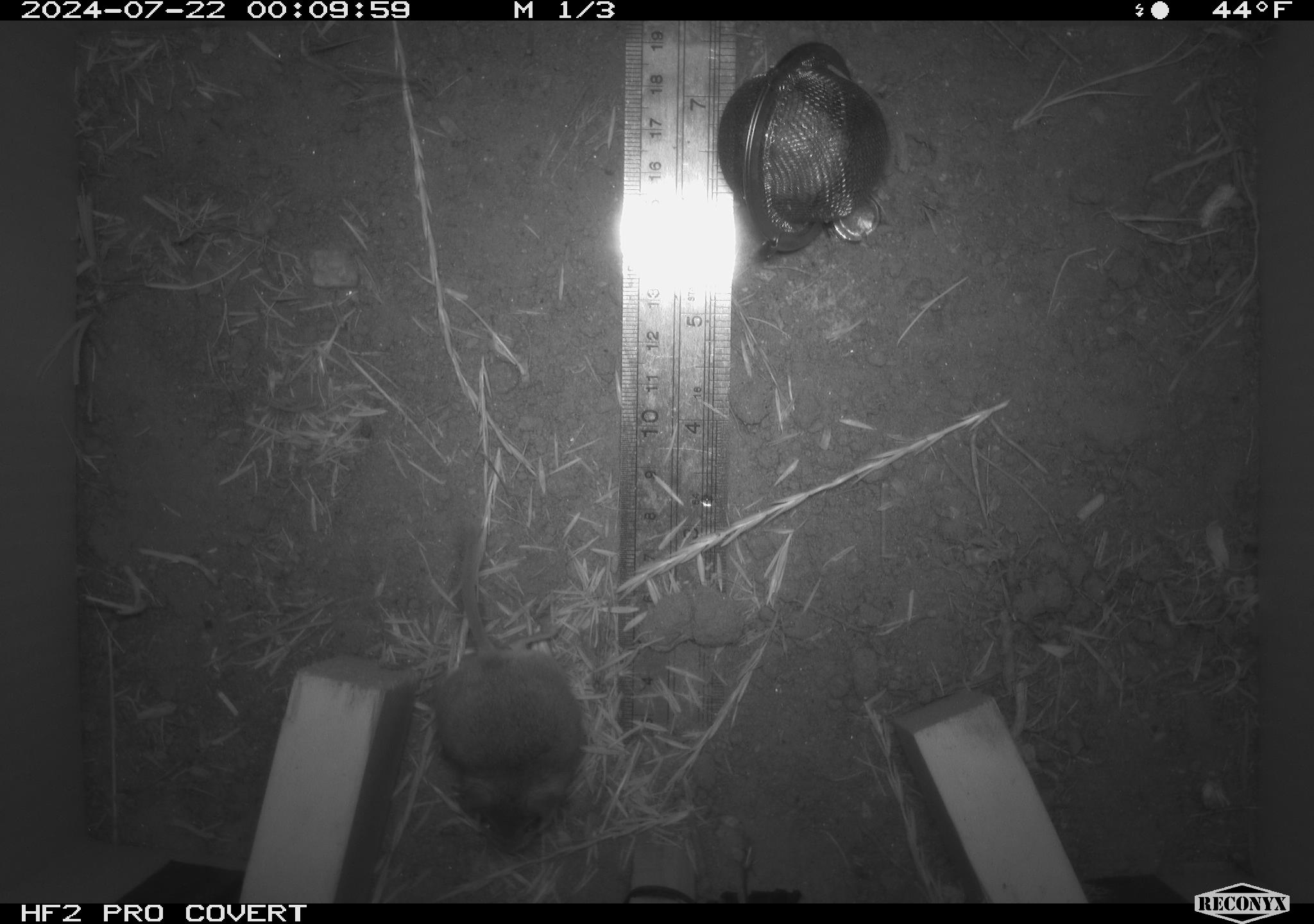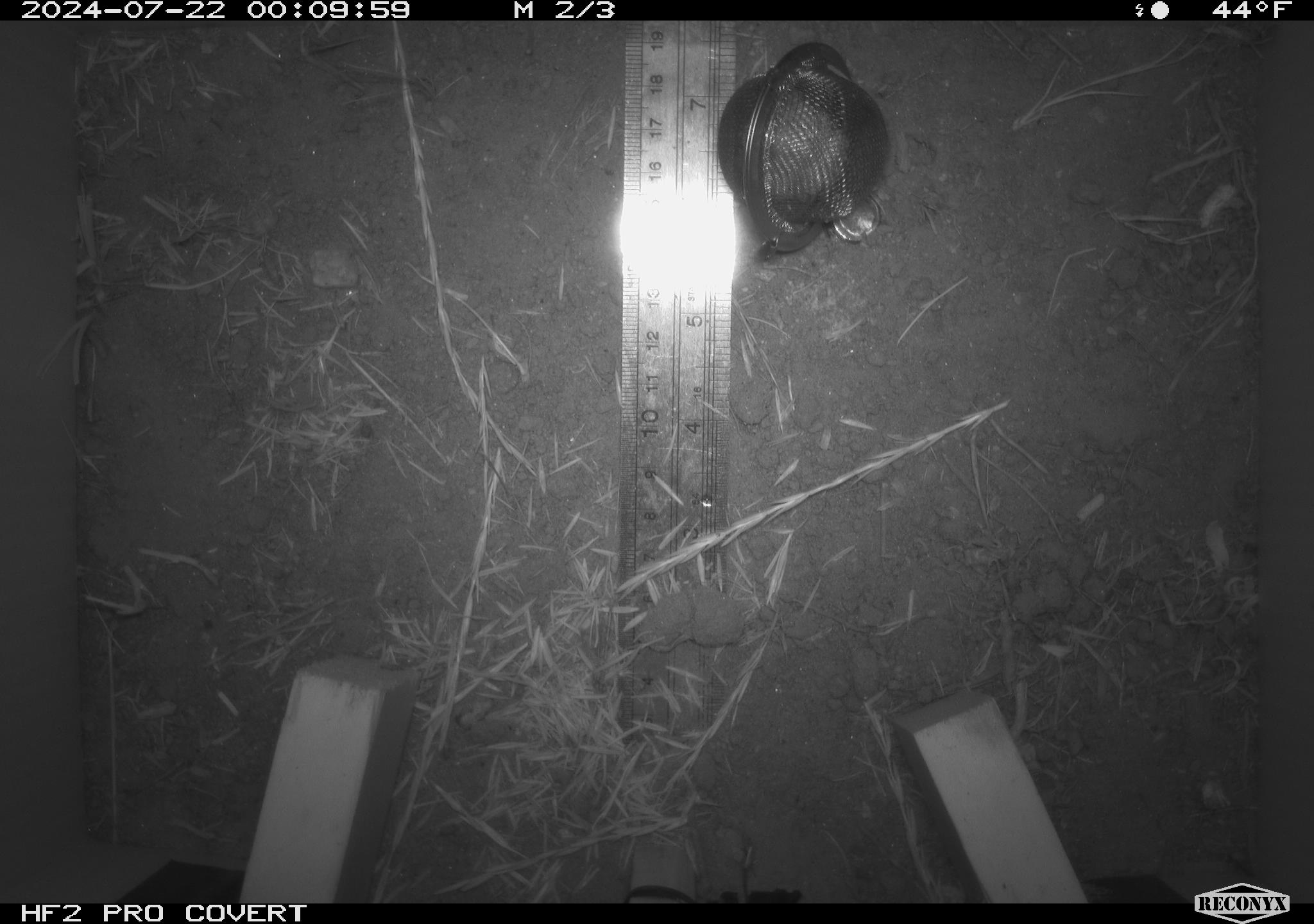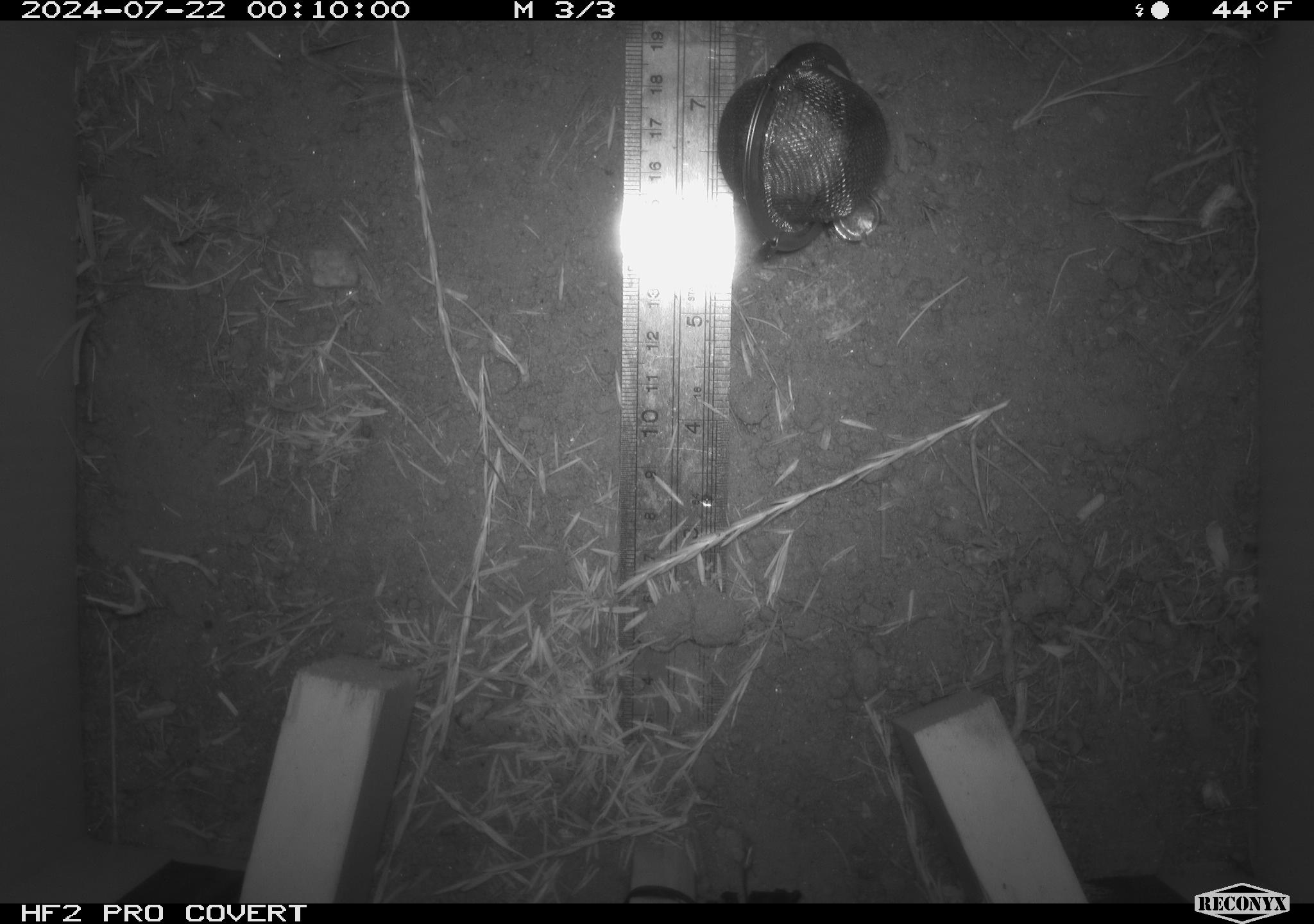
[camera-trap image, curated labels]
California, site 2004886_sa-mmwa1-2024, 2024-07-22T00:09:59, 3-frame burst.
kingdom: Animalia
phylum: Chordata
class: Mammalia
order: Rodentia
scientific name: Rodentia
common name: mouse species